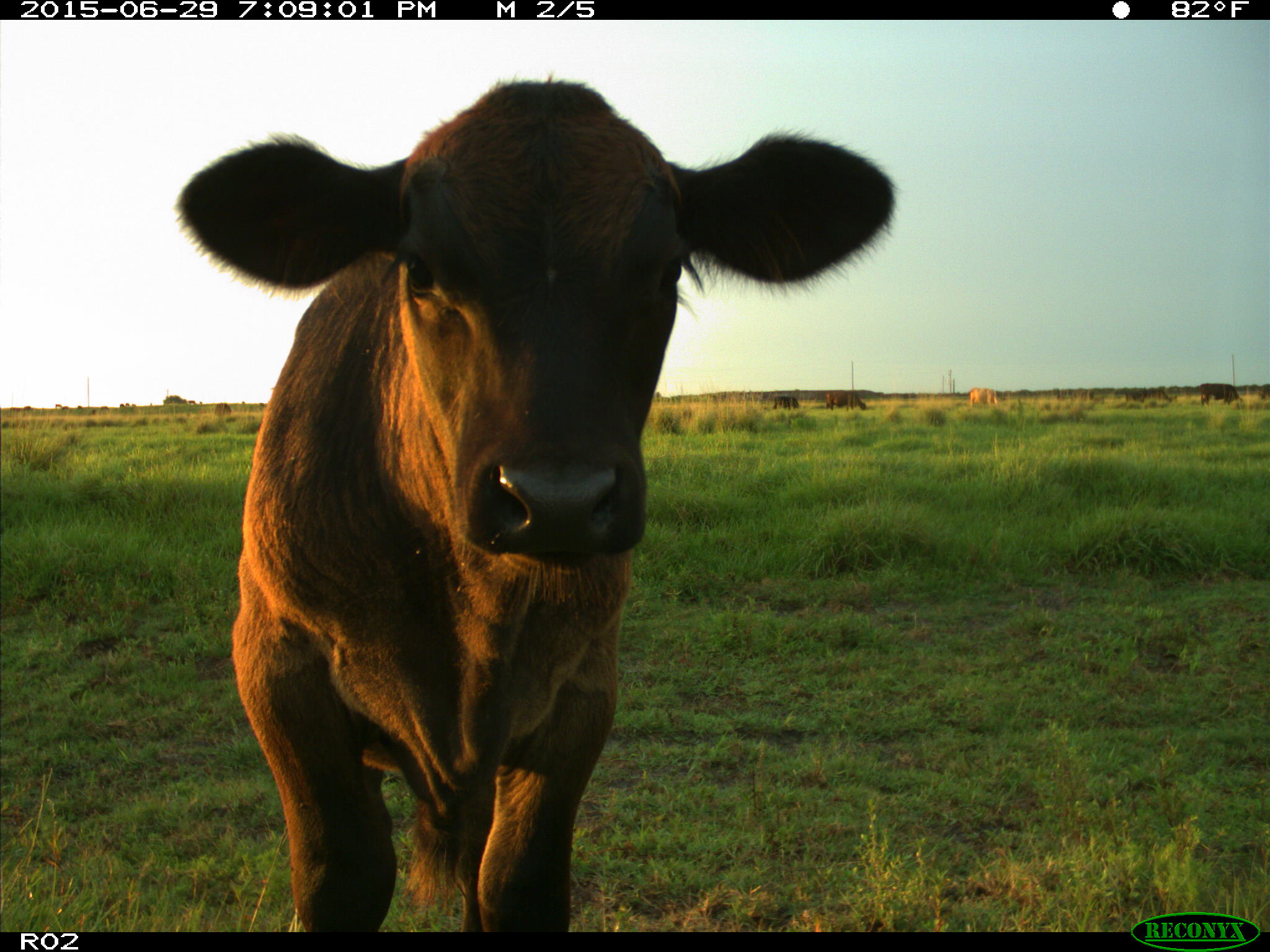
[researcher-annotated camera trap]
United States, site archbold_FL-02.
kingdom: Animalia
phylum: Chordata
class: Mammalia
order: Artiodactyla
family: Bovidae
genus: Bos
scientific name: Bos taurus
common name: domestic cow